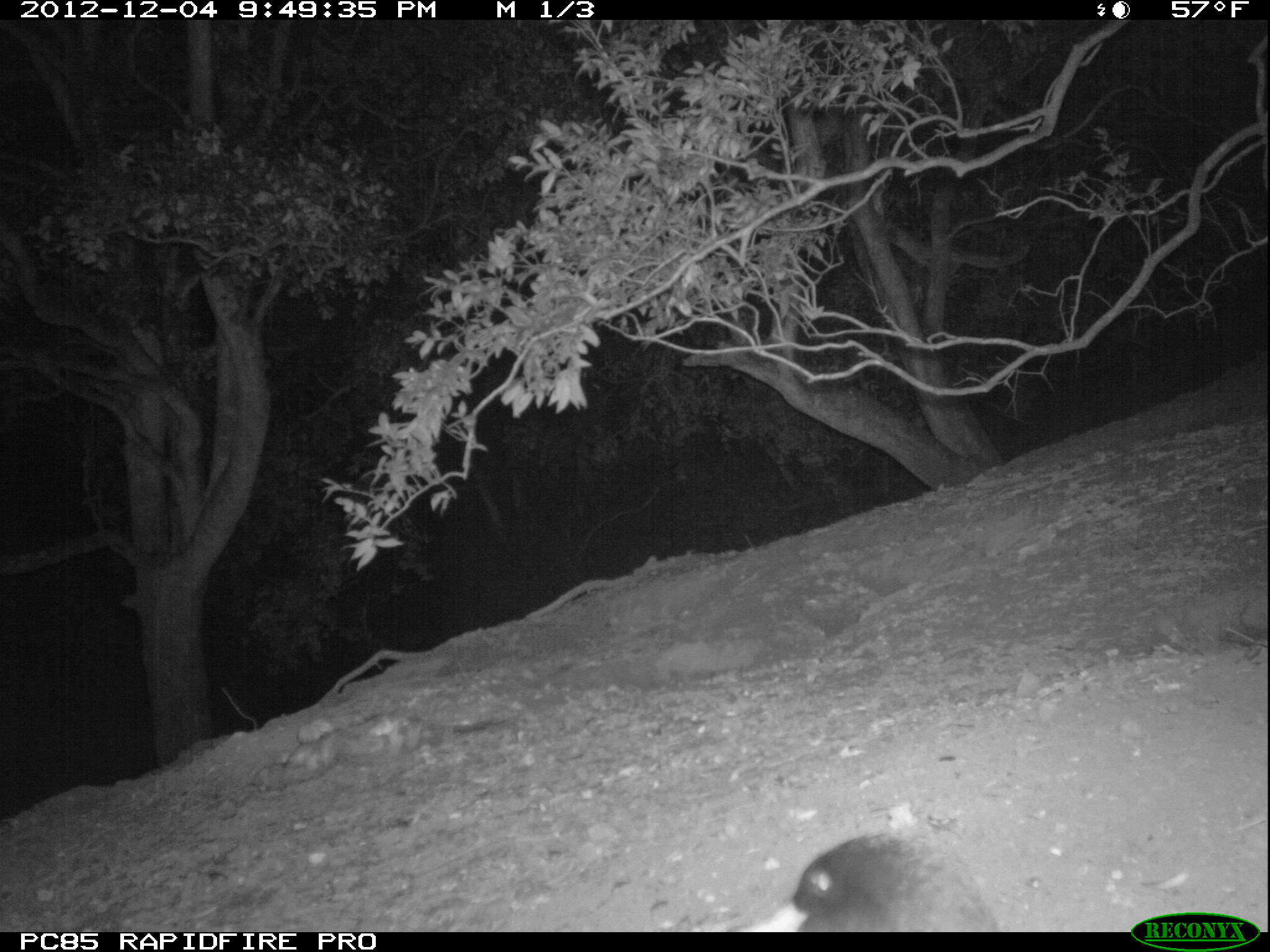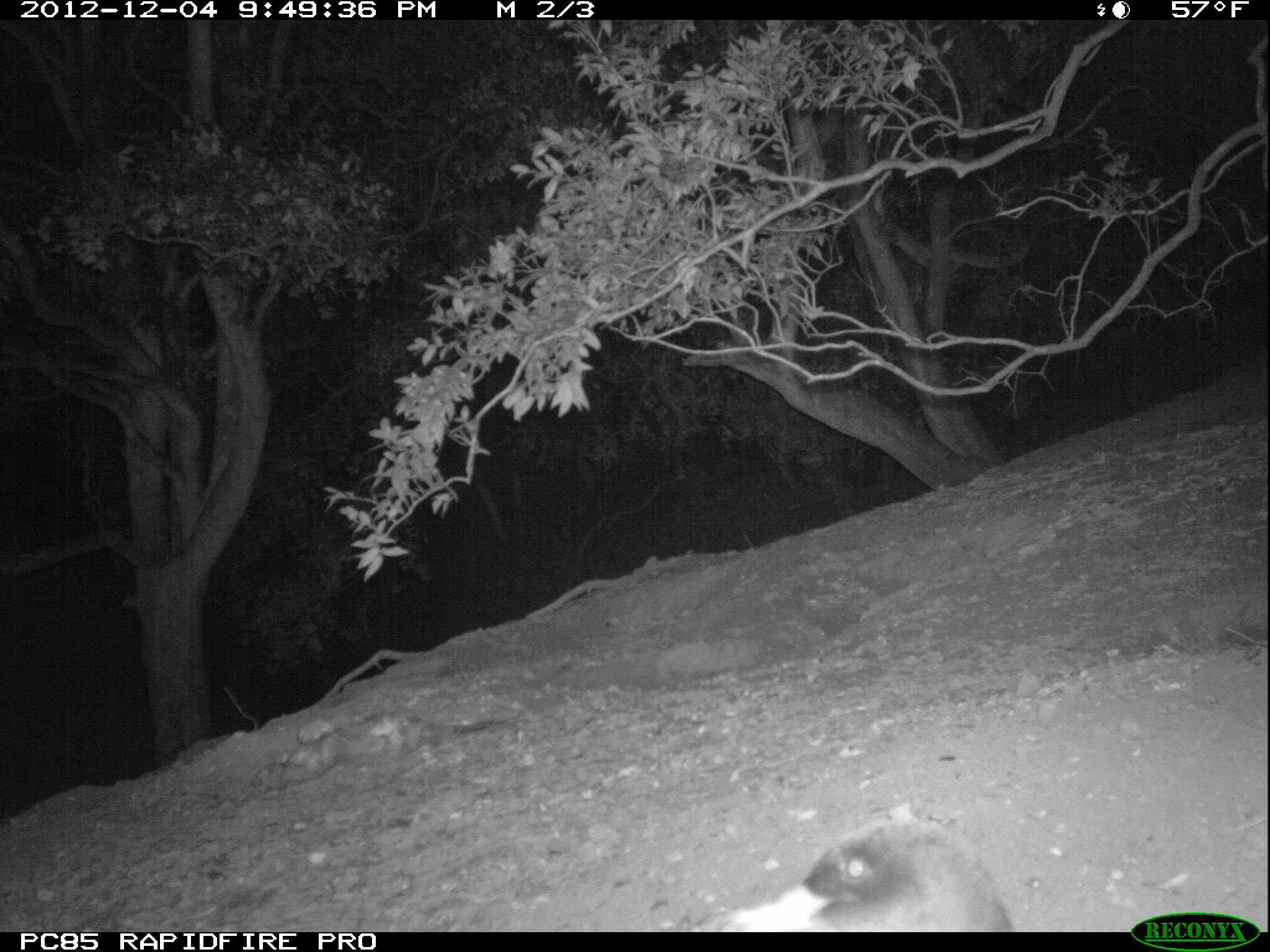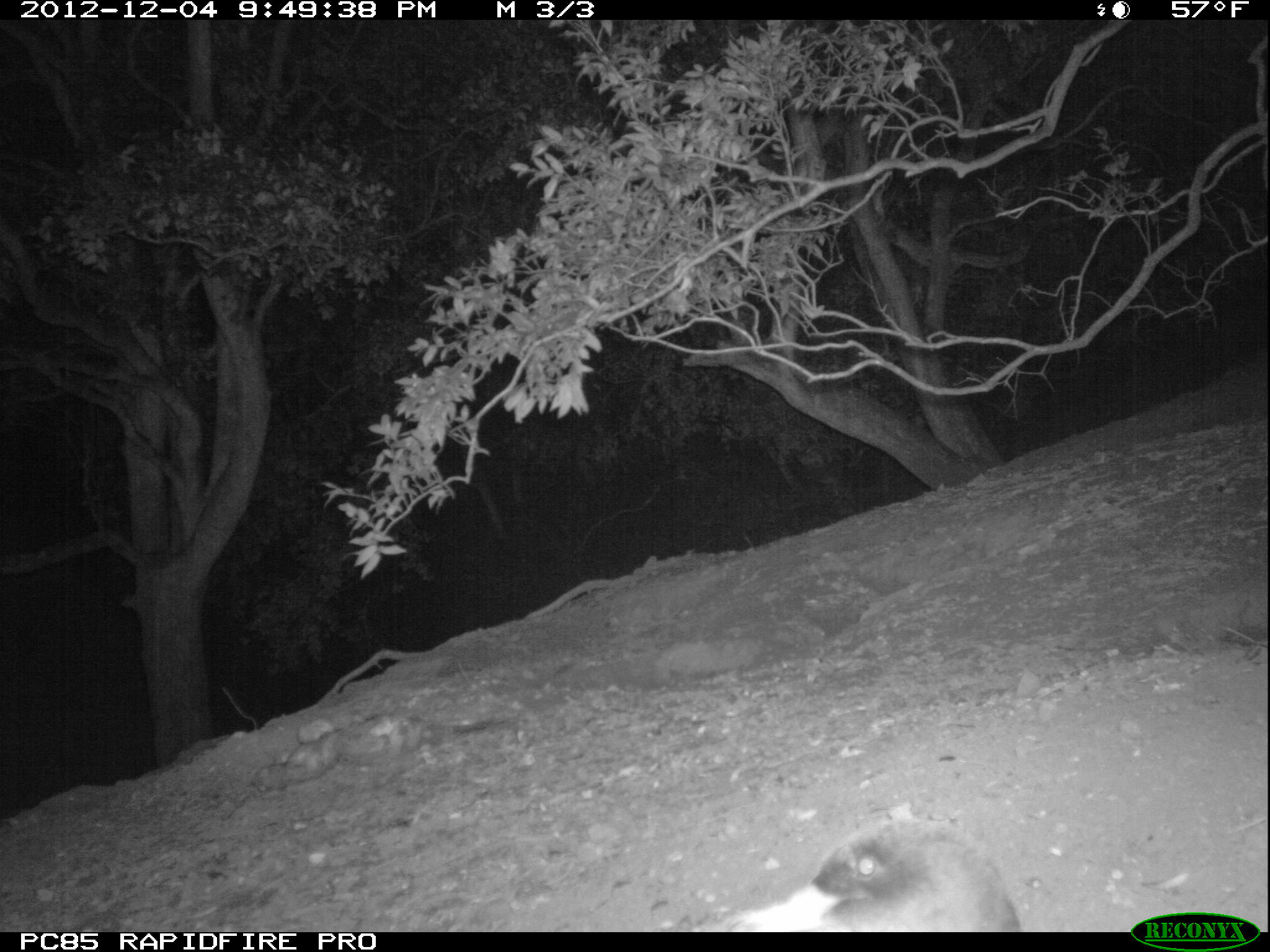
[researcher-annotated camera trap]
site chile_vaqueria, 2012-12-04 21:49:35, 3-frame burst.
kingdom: Animalia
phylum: Chordata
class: Aves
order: Procellariiformes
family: Procellariidae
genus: Calonectris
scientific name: Calonectris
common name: shearwater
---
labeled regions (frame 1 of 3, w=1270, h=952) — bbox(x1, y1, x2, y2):
shearwater: bbox(773, 827, 1004, 932)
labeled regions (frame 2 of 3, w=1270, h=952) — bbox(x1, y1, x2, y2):
shearwater: bbox(700, 816, 1020, 933)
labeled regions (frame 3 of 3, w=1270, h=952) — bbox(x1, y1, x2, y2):
shearwater: bbox(708, 822, 1026, 932)